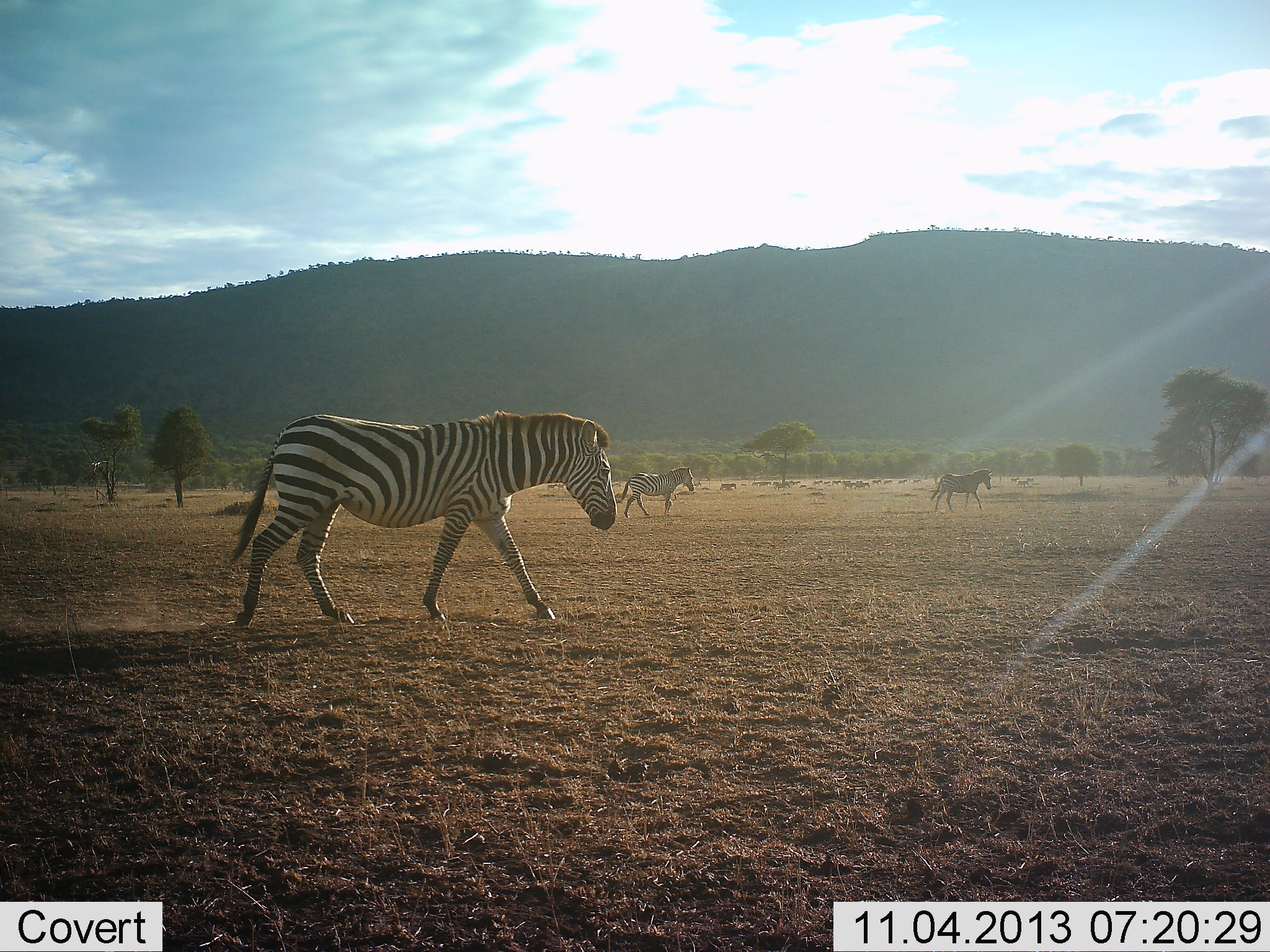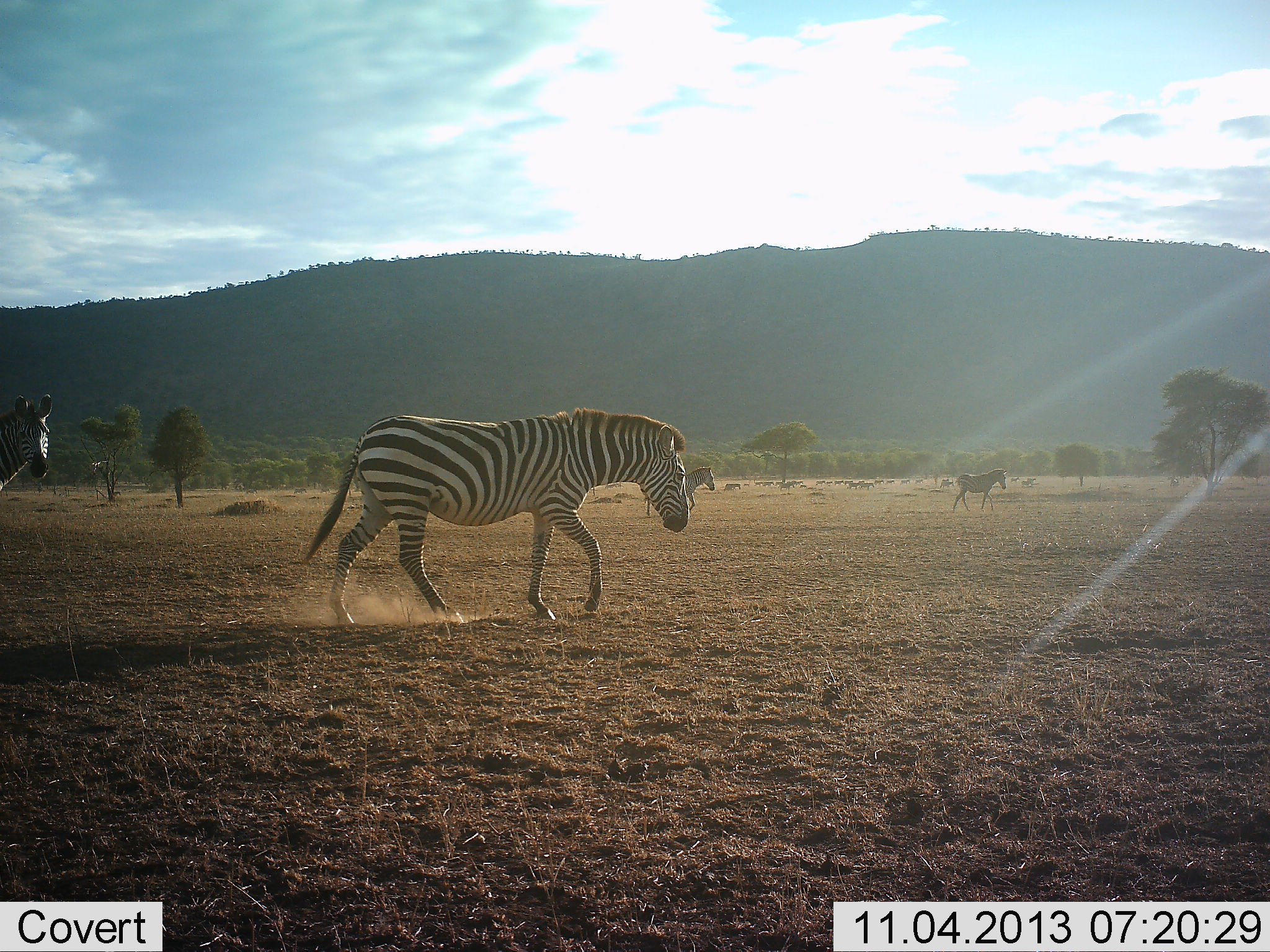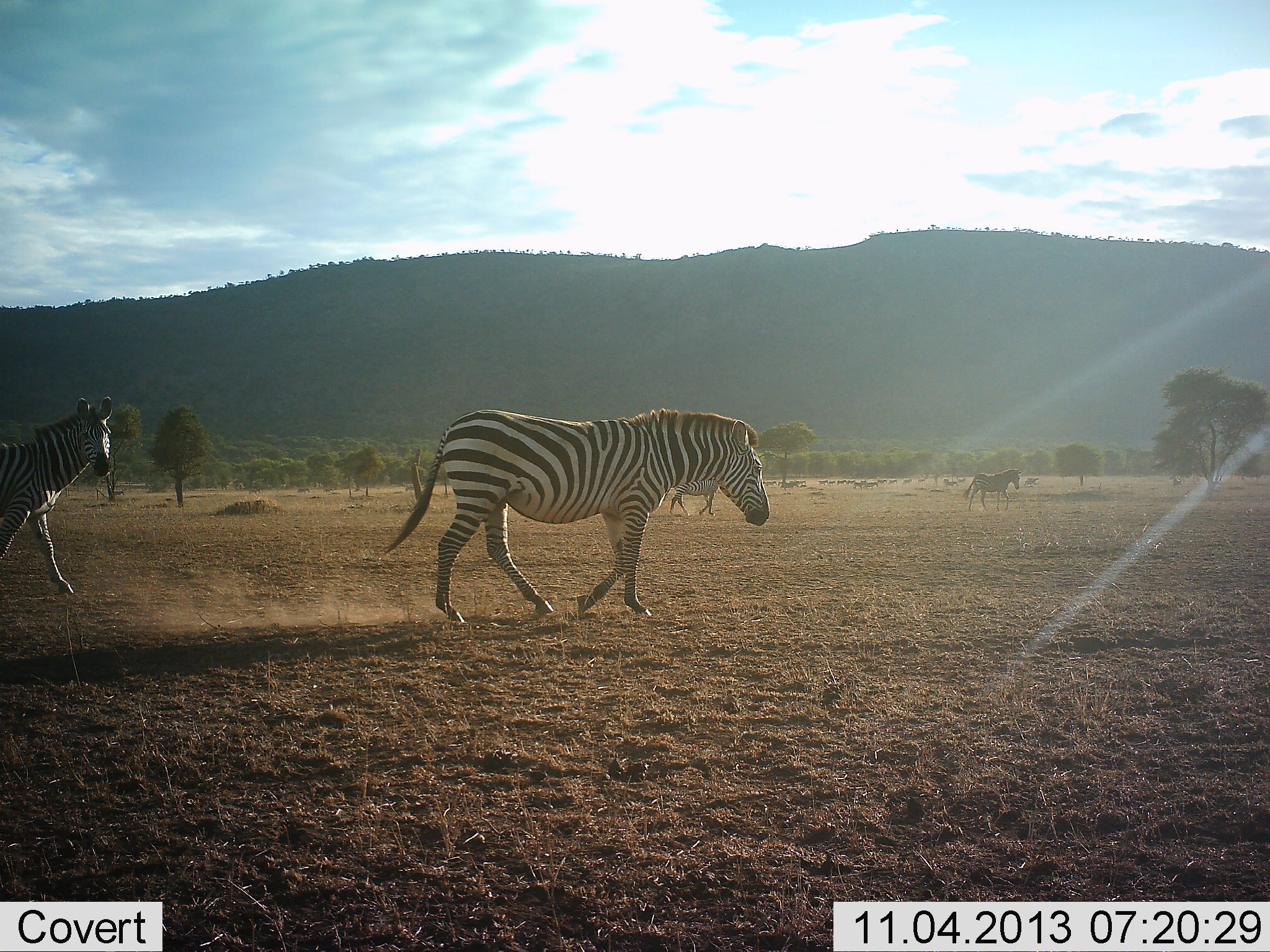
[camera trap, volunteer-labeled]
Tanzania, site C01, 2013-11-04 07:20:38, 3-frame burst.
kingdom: Animalia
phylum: Chordata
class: Mammalia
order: Perissodactyla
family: Equidae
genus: Equus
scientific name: Equus quagga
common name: plains zebra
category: zebra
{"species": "zebra (plains zebra) (Equus quagga)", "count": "11-50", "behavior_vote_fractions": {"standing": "0%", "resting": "0%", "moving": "100%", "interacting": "0%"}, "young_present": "0%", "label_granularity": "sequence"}